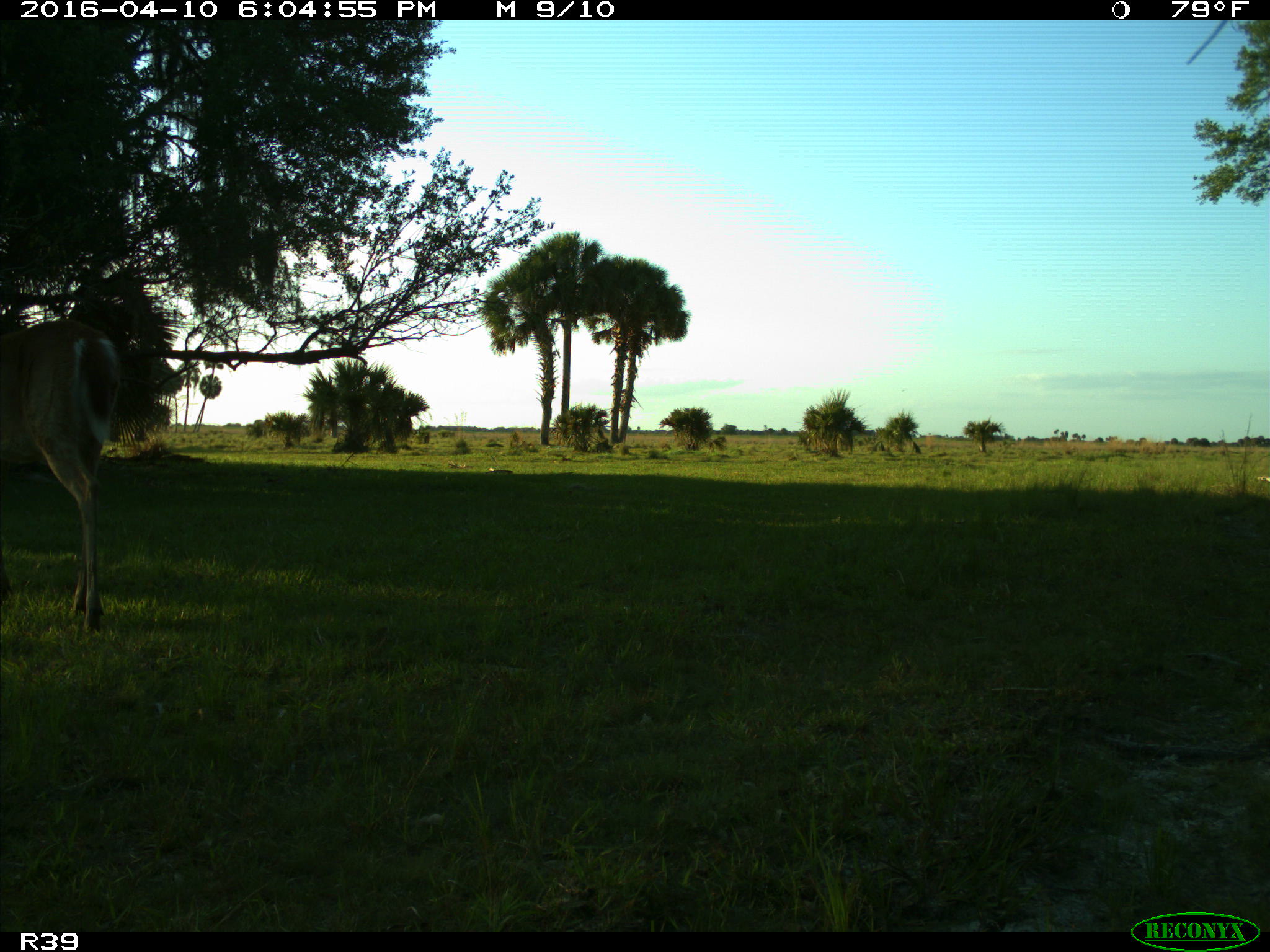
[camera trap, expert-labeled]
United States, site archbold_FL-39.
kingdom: Animalia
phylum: Chordata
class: Mammalia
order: Artiodactyla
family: Cervidae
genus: Odocoileus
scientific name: Odocoileus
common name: deer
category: unidentified deer